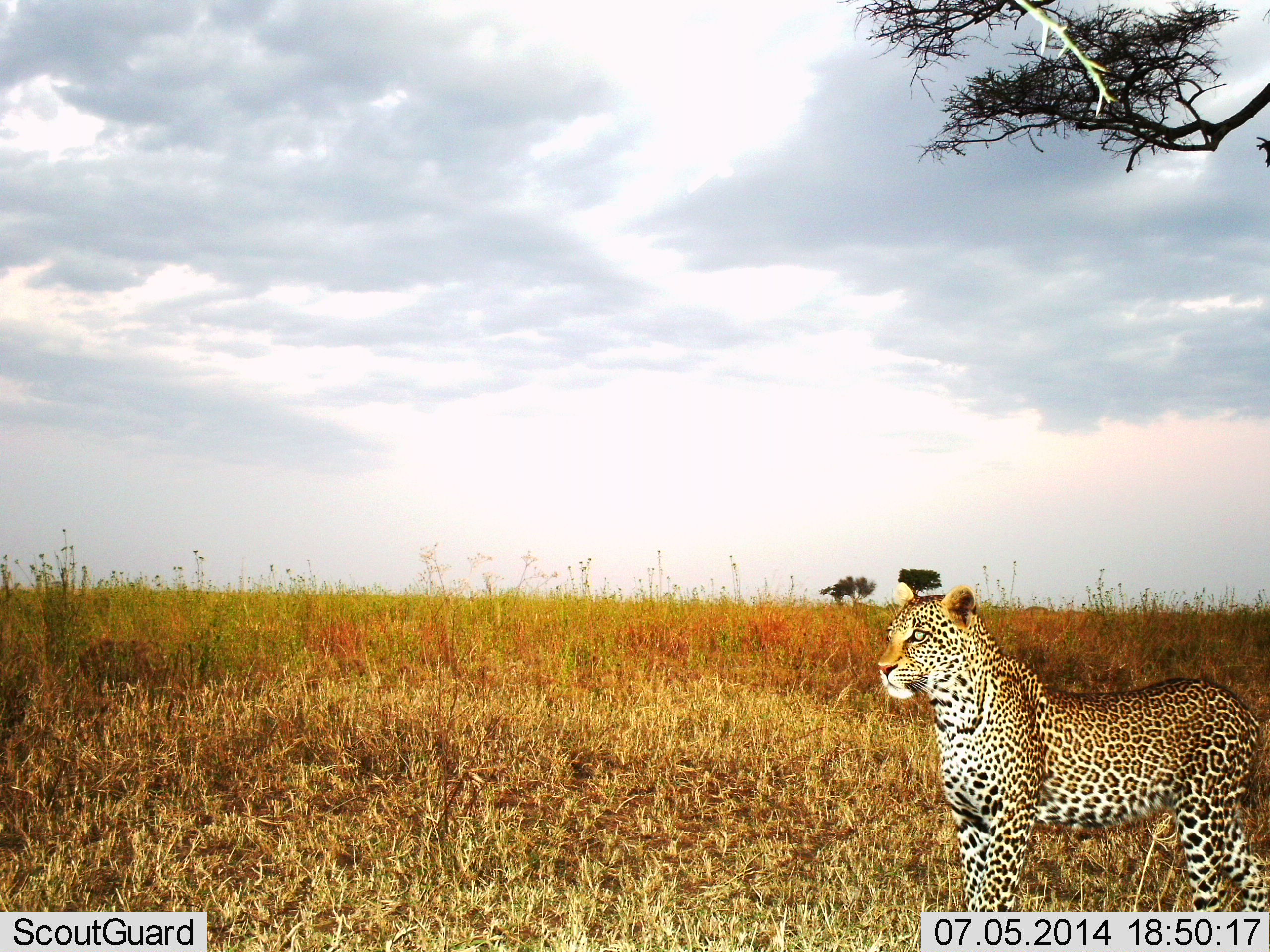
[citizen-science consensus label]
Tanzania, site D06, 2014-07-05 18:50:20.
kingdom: Animalia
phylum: Chordata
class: Mammalia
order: Carnivora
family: Felidae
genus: Panthera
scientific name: Panthera pardus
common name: leopard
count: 1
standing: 100%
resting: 0%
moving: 0%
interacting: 0%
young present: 0%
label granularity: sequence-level